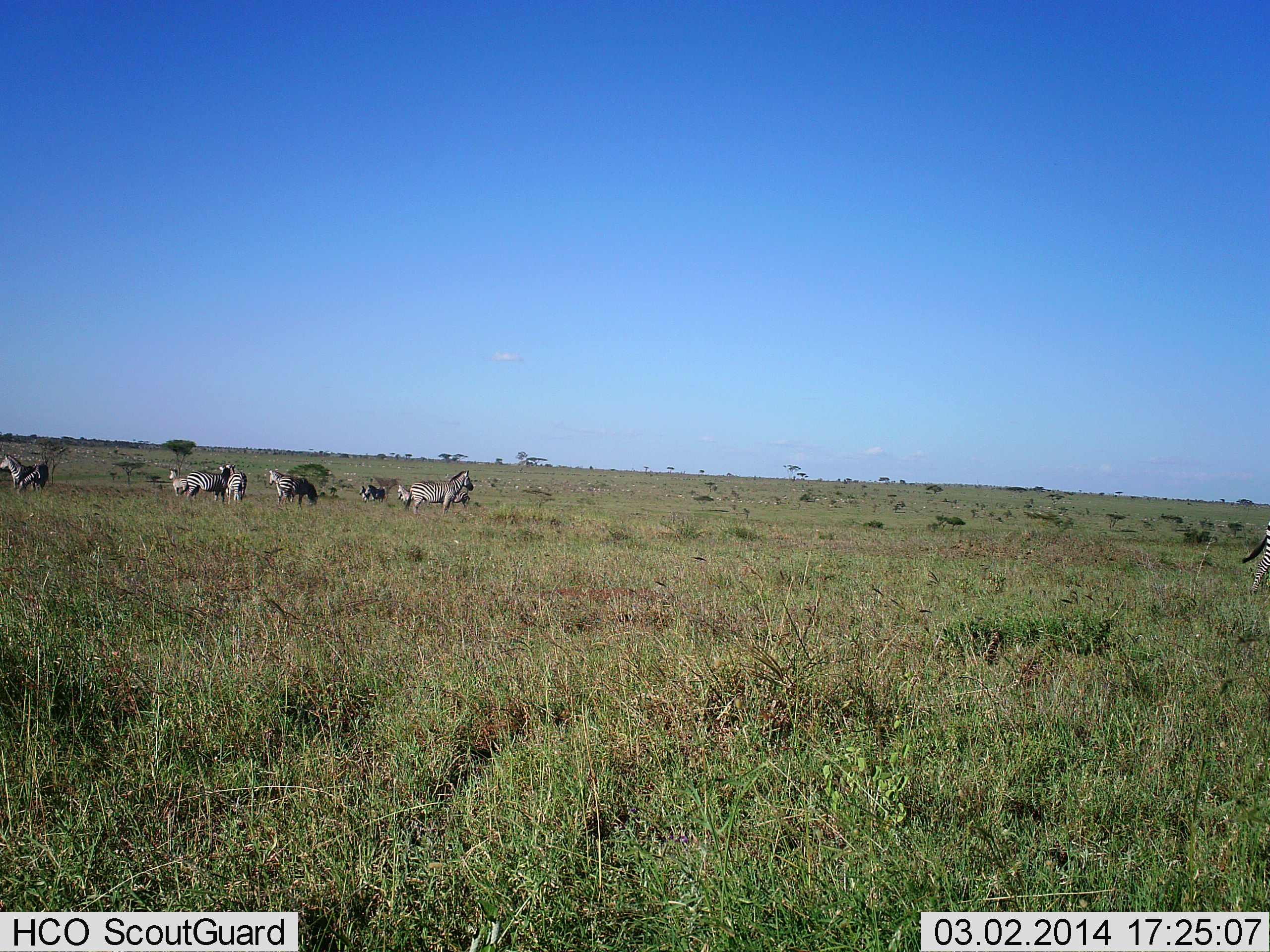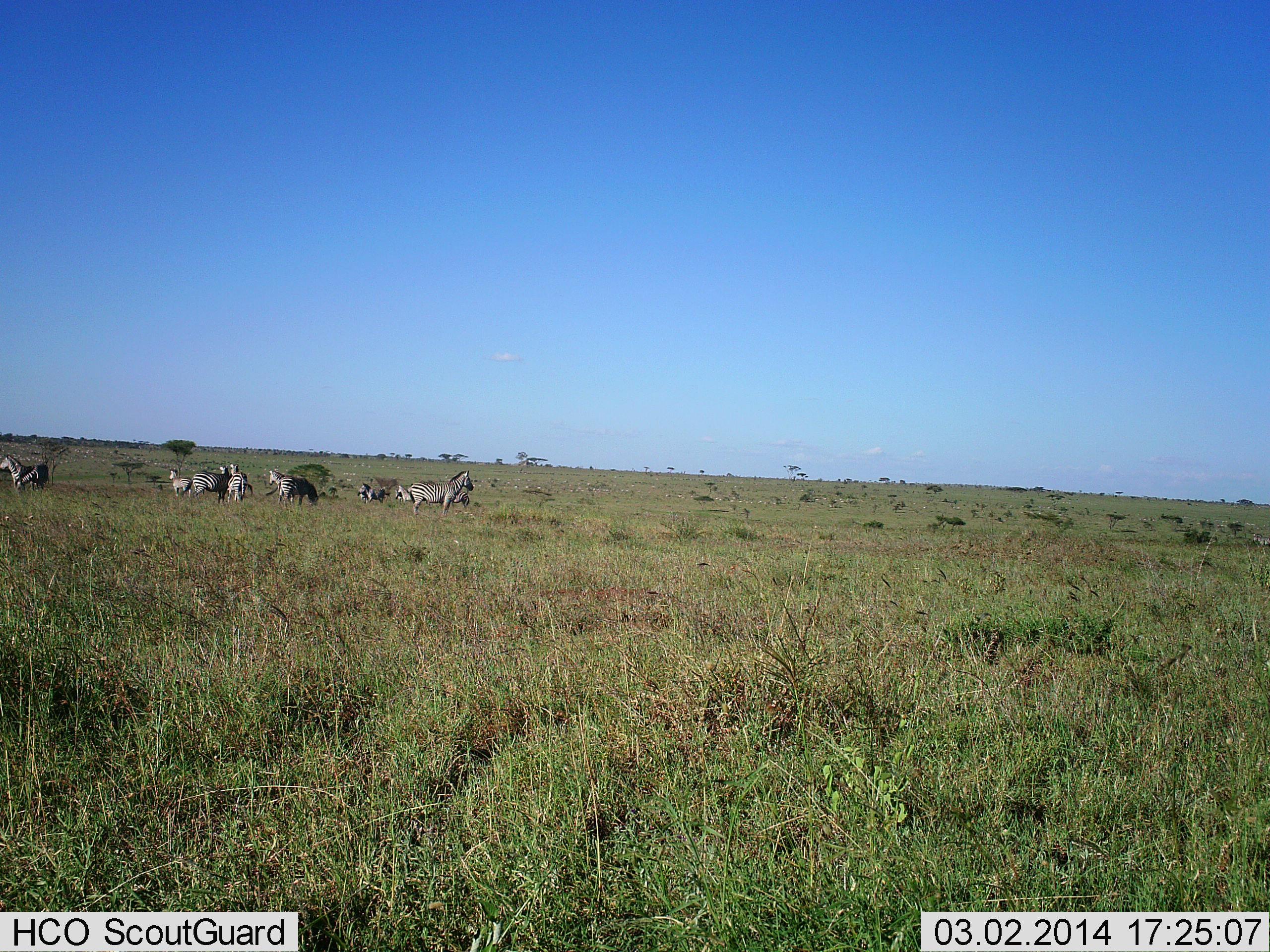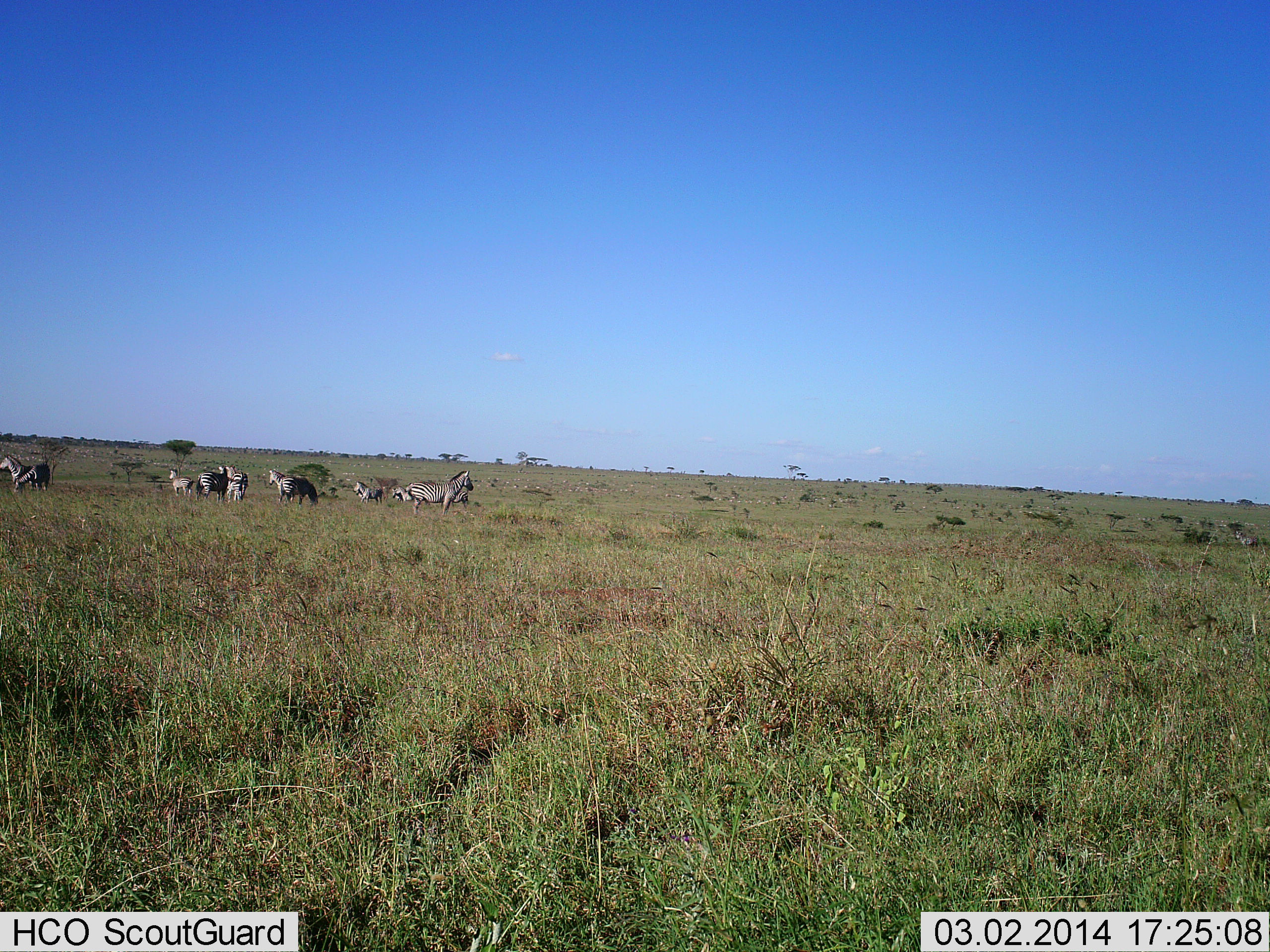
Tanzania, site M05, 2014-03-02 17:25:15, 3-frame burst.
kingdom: Animalia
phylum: Chordata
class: Mammalia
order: Perissodactyla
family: Equidae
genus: Equus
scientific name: Equus quagga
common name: plains zebra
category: zebra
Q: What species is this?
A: Zebra (plains zebra) (Equus quagga).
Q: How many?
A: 10.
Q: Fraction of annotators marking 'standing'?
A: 90%.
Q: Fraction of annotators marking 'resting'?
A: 0%.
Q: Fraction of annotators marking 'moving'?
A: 10%.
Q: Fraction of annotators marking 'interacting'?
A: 30%.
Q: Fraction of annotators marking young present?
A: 0%.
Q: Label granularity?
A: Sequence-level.